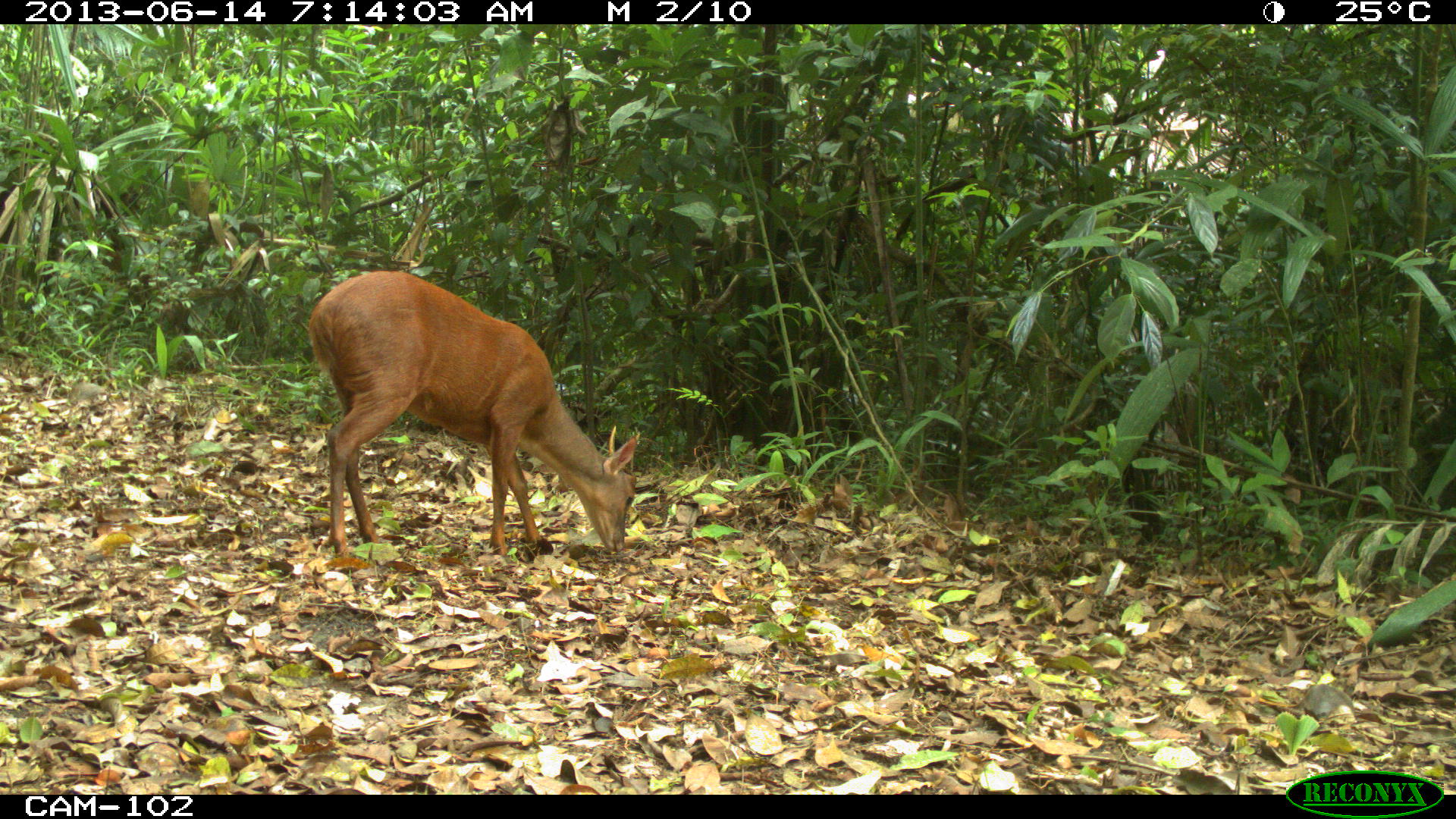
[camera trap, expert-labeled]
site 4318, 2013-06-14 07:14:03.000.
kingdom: Animalia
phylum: Chordata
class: Mammalia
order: Artiodactyla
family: Cervidae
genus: Mazama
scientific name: Mazama temama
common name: central american red brocket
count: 1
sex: male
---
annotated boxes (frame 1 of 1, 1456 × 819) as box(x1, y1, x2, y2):
mazama temama: box(306, 269, 640, 555)